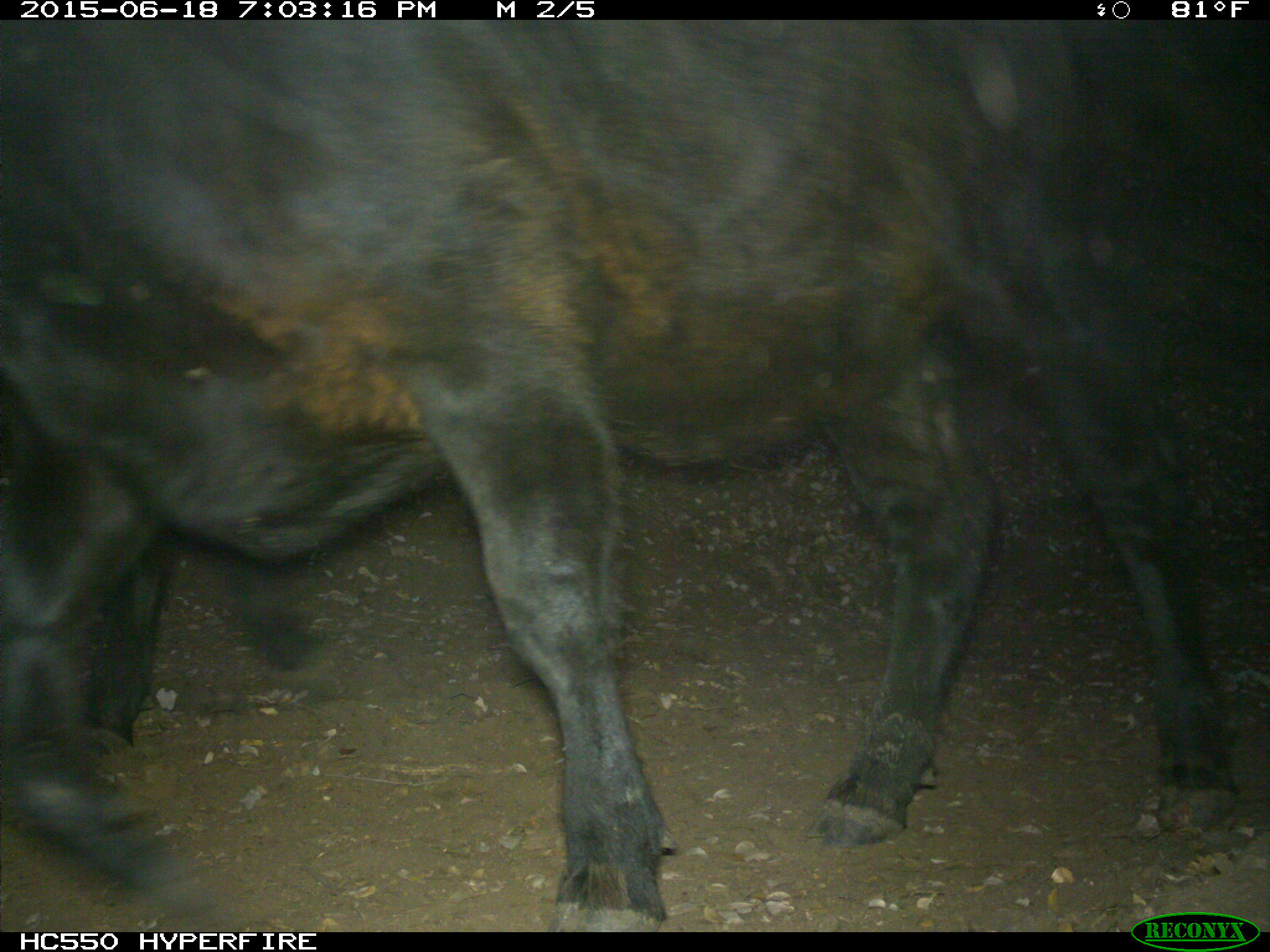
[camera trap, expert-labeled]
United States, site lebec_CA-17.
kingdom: Animalia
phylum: Chordata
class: Mammalia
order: Artiodactyla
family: Bovidae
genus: Bos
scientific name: Bos taurus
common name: domestic cow